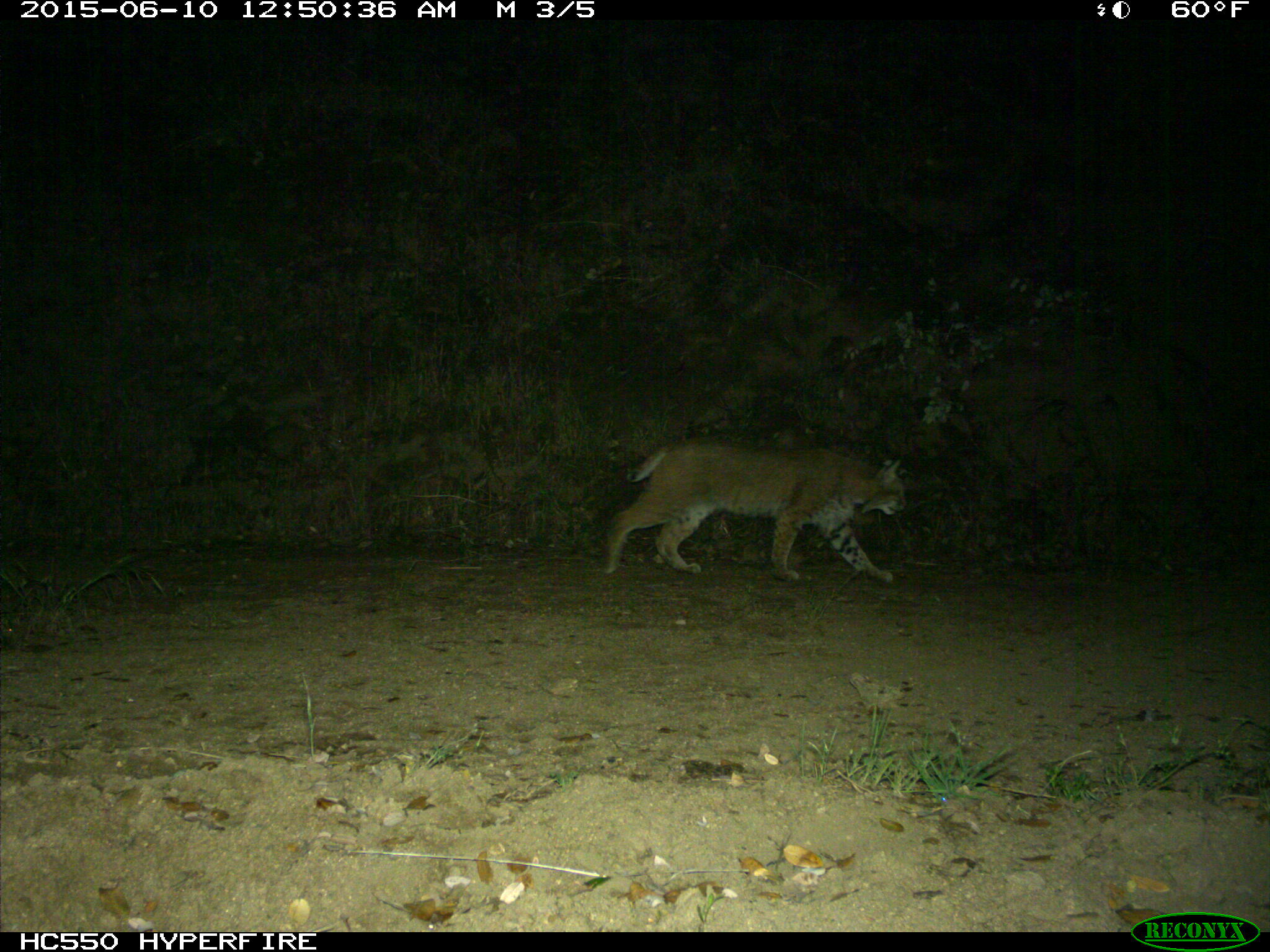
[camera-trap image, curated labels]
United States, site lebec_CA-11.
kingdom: Animalia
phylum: Chordata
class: Mammalia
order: Carnivora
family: Felidae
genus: Lynx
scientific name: Lynx rufus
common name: bobcat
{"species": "Lynx rufus (bobcat)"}